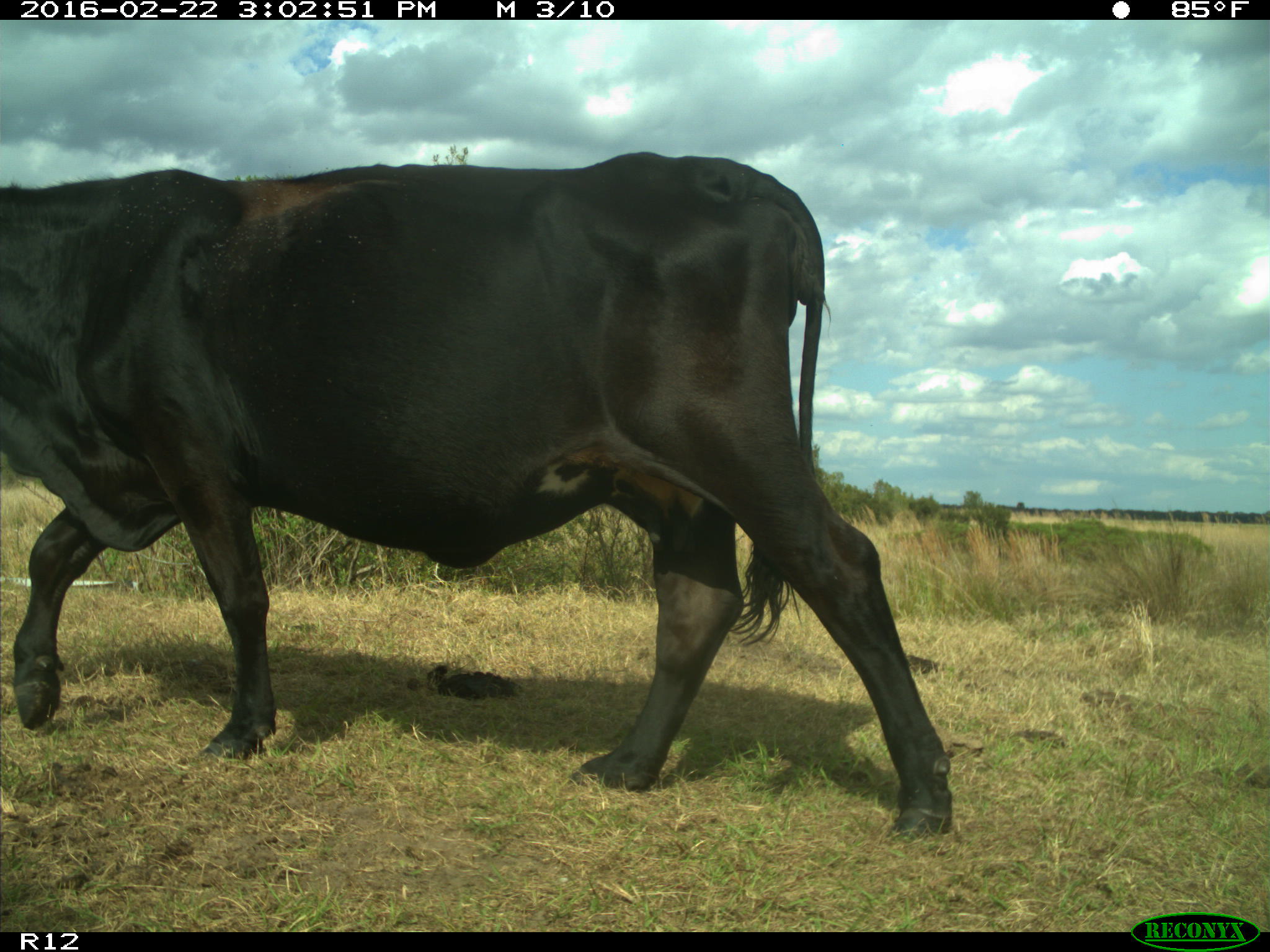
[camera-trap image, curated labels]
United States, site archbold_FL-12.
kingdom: Animalia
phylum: Chordata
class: Mammalia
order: Artiodactyla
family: Bovidae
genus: Bos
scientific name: Bos taurus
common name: domestic cow